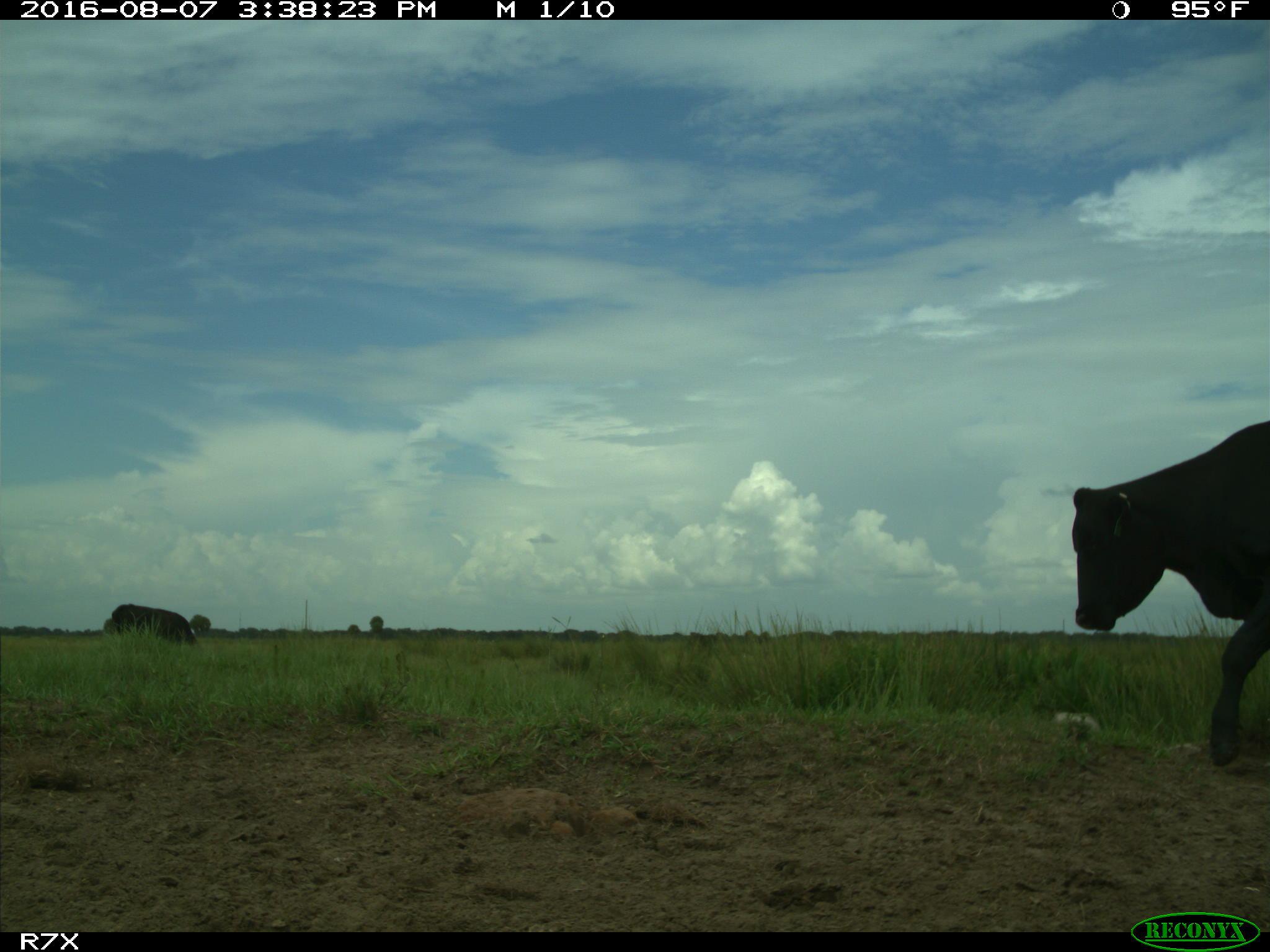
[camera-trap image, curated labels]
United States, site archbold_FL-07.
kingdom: Animalia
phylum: Chordata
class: Mammalia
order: Artiodactyla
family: Bovidae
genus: Bos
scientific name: Bos taurus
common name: domestic cow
Bos taurus (domestic cow).